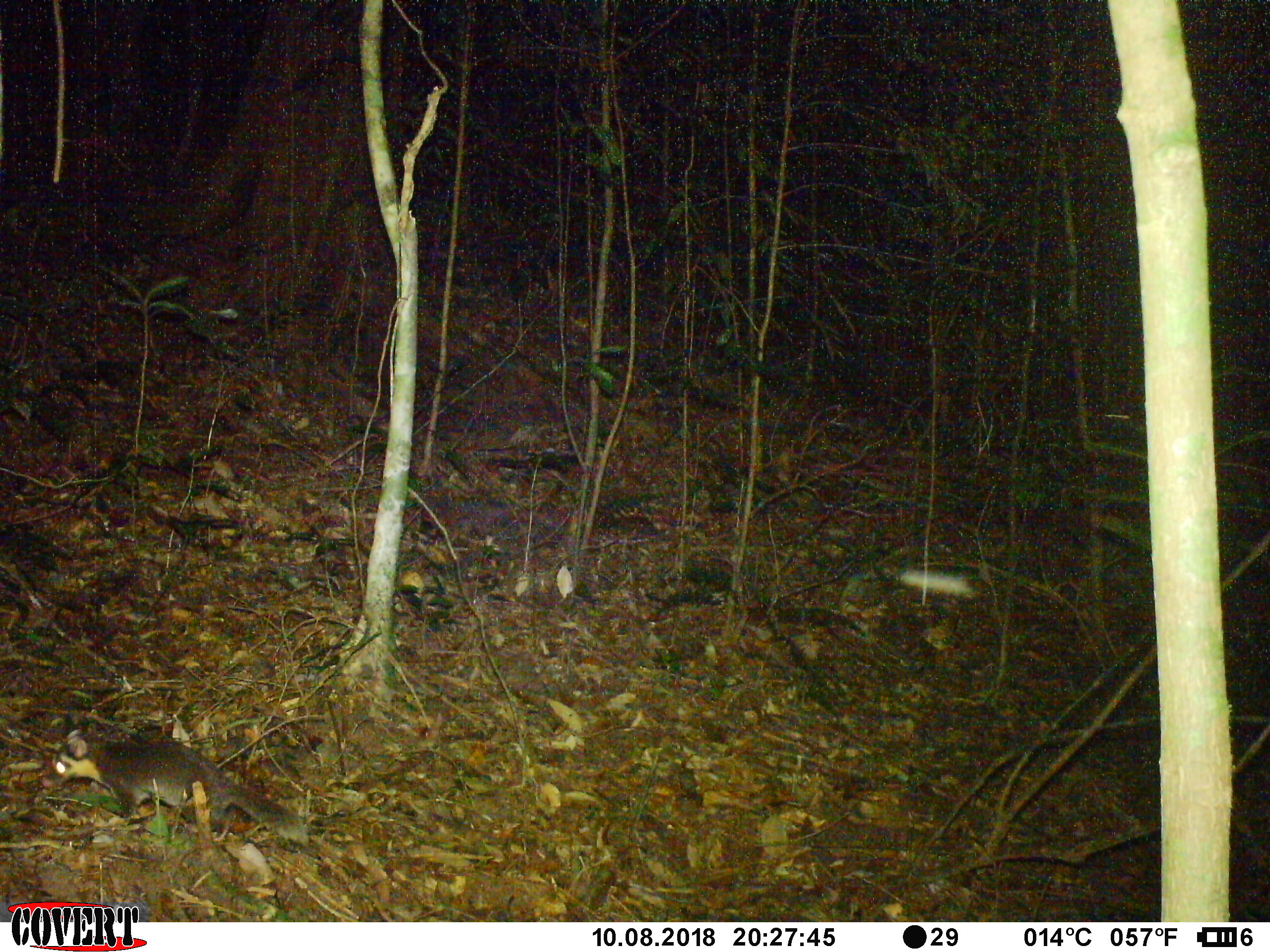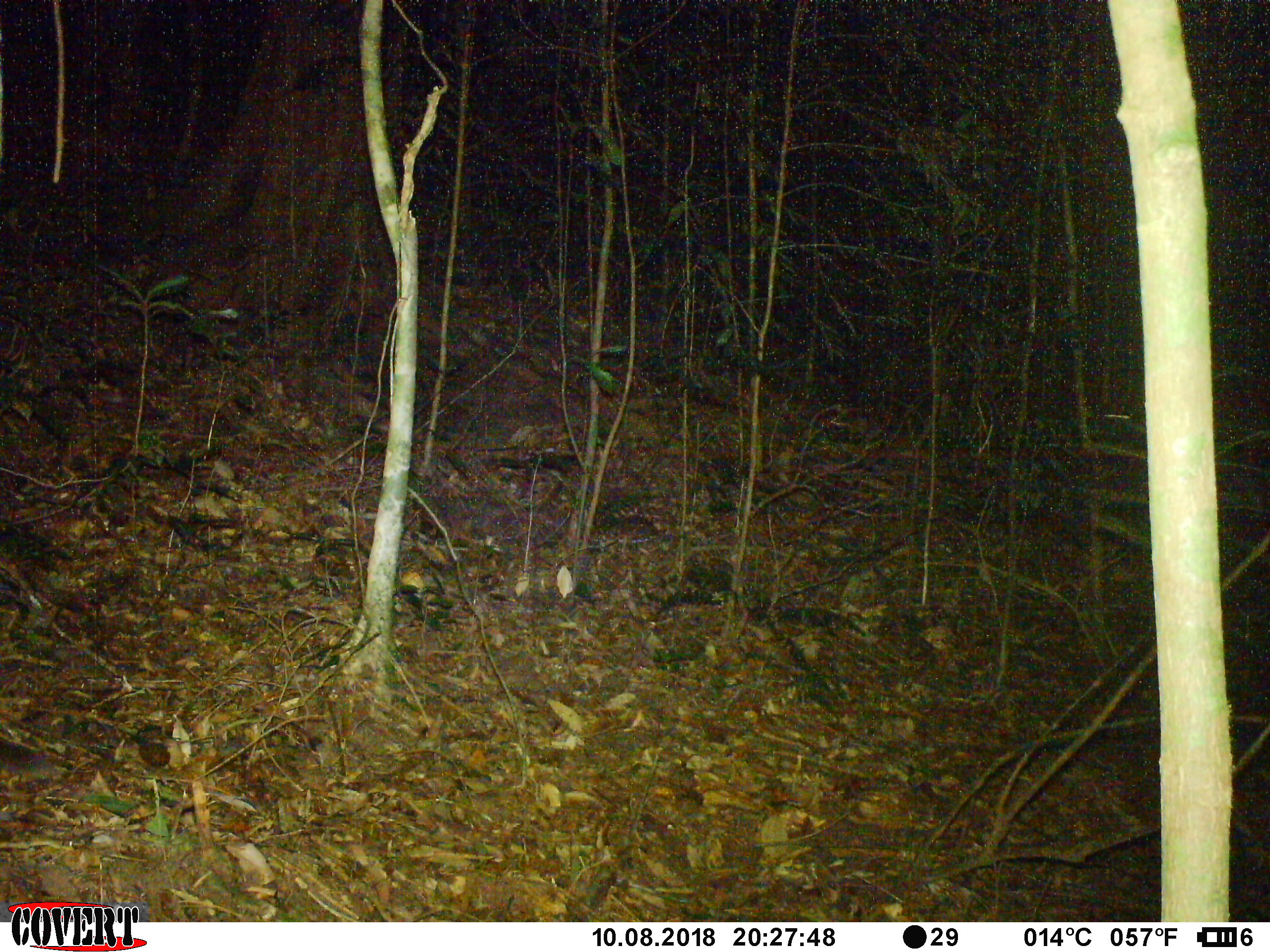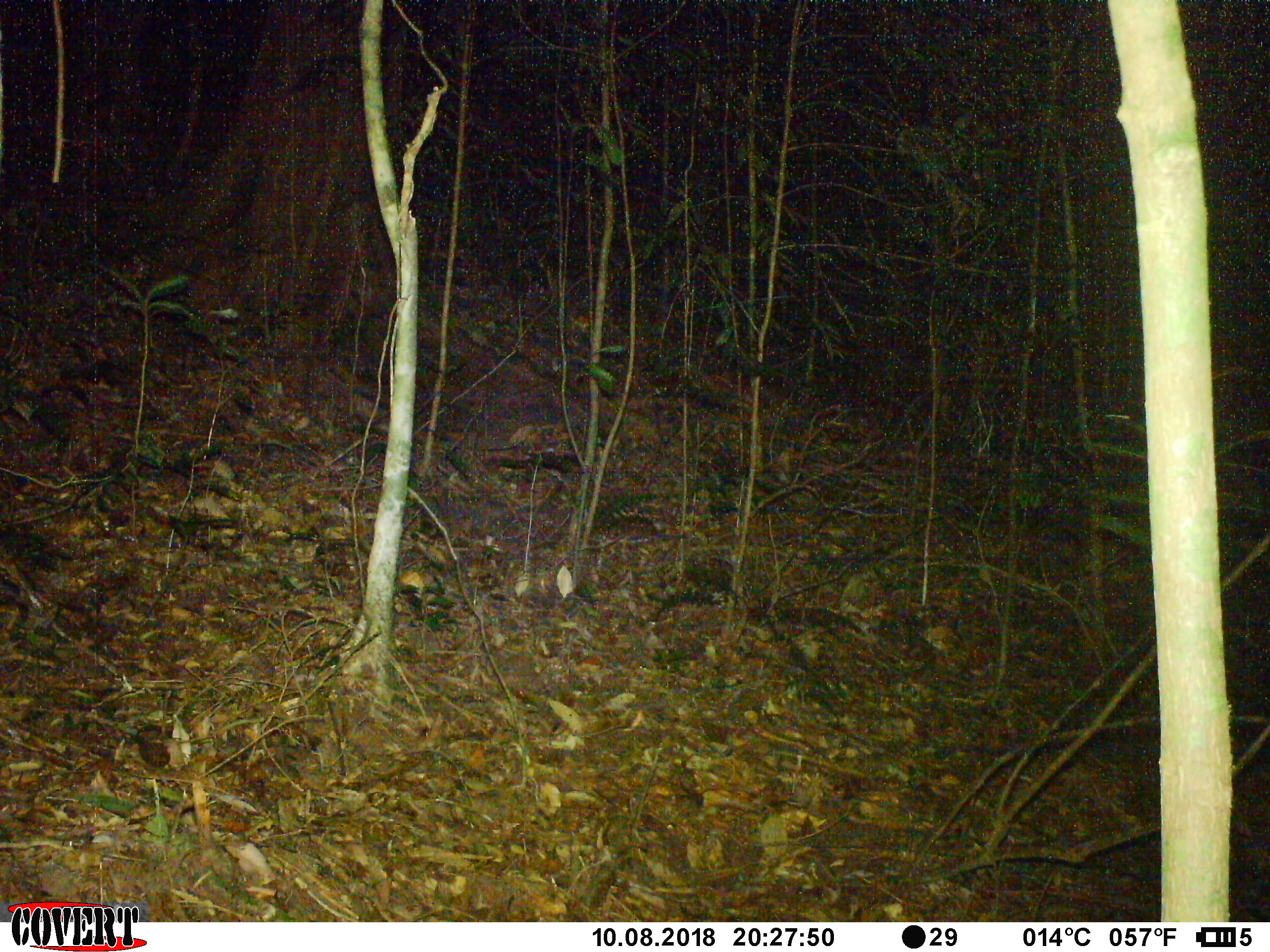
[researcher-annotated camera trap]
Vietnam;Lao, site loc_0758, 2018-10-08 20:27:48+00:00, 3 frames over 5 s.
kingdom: Animalia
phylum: Chordata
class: Mammalia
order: Carnivora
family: Mustelidae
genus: Melogale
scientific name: Melogale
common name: ferret badger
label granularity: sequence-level